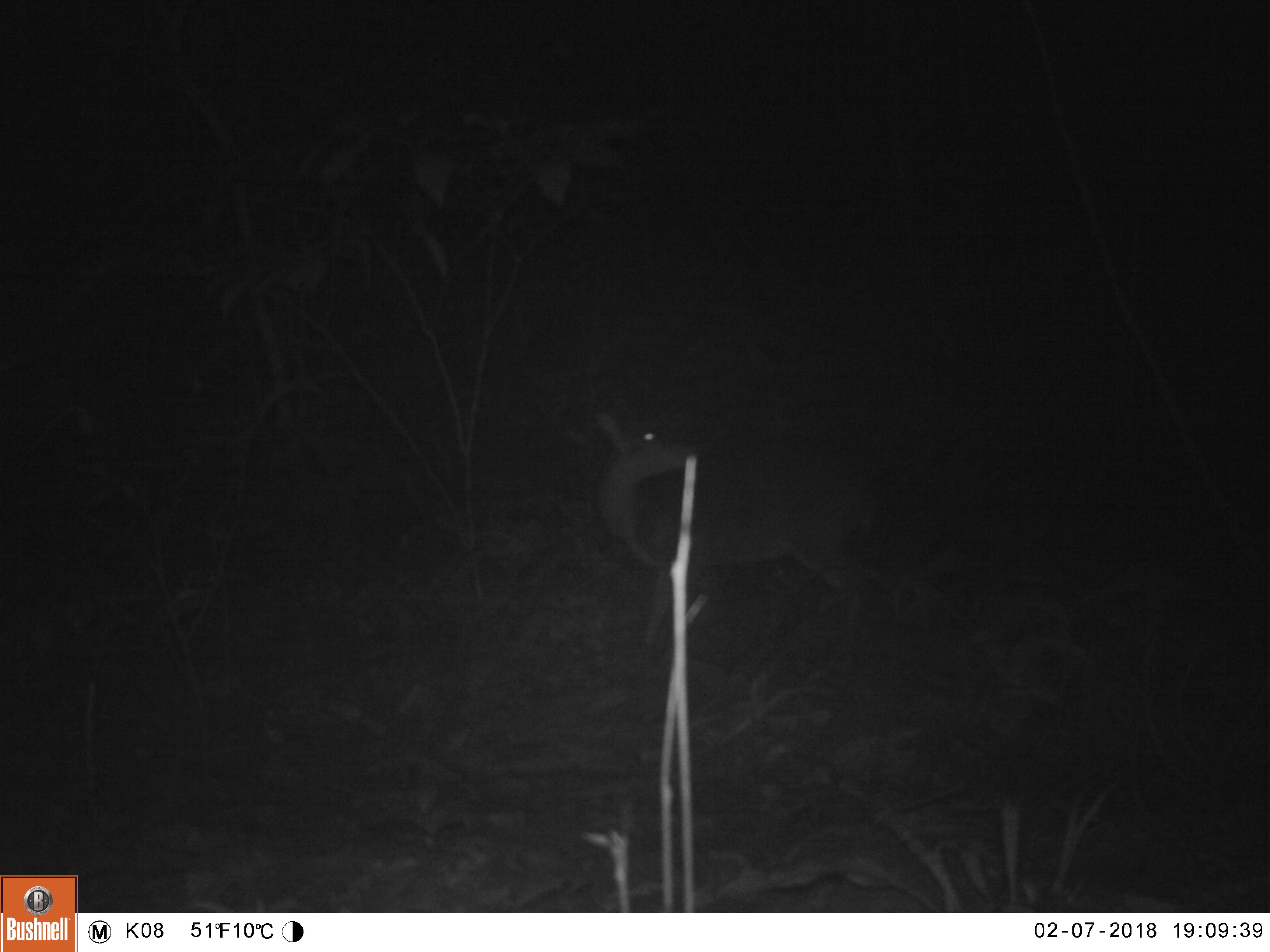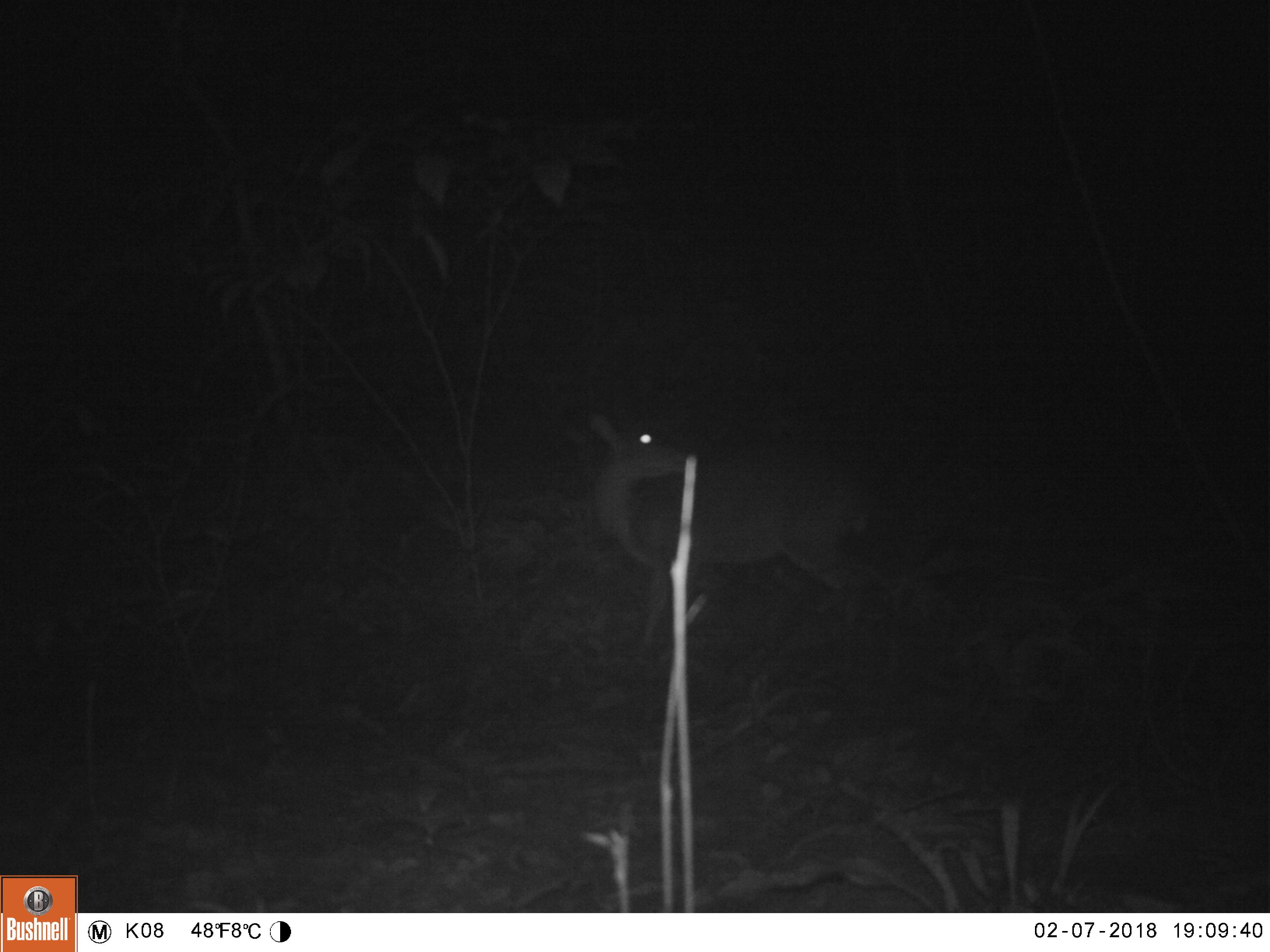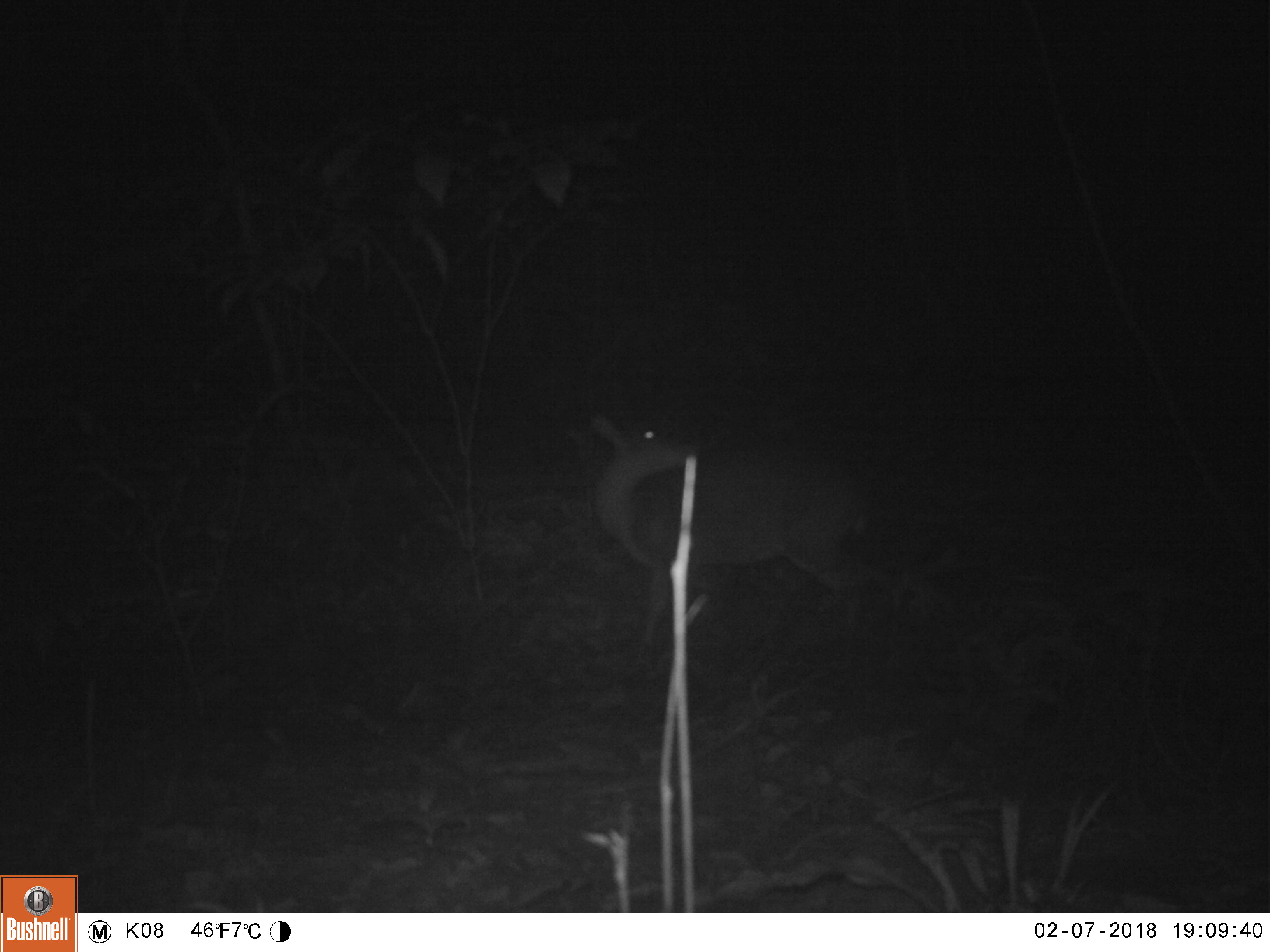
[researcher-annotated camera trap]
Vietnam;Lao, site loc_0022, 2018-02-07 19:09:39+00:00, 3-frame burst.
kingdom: Animalia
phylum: Chordata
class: Mammalia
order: Artiodactyla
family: Cervidae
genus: Muntiacus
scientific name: Muntiacus vuquangensis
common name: large-antlered muntjac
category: large antlered muntjac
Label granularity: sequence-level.